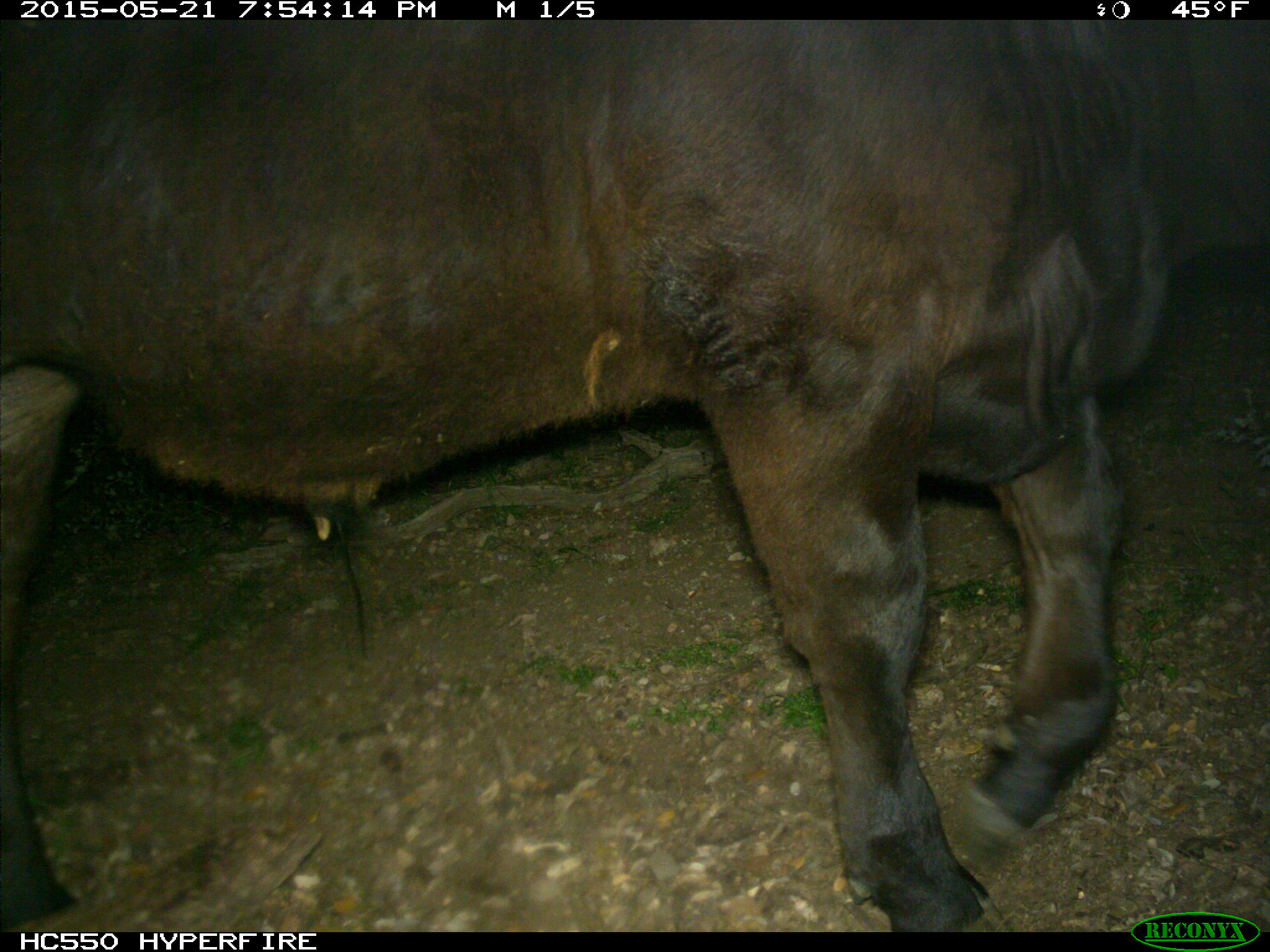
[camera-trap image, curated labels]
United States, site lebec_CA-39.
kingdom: Animalia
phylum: Chordata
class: Mammalia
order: Artiodactyla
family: Bovidae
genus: Bos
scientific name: Bos taurus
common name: domestic cow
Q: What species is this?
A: Bos taurus (domestic cow).